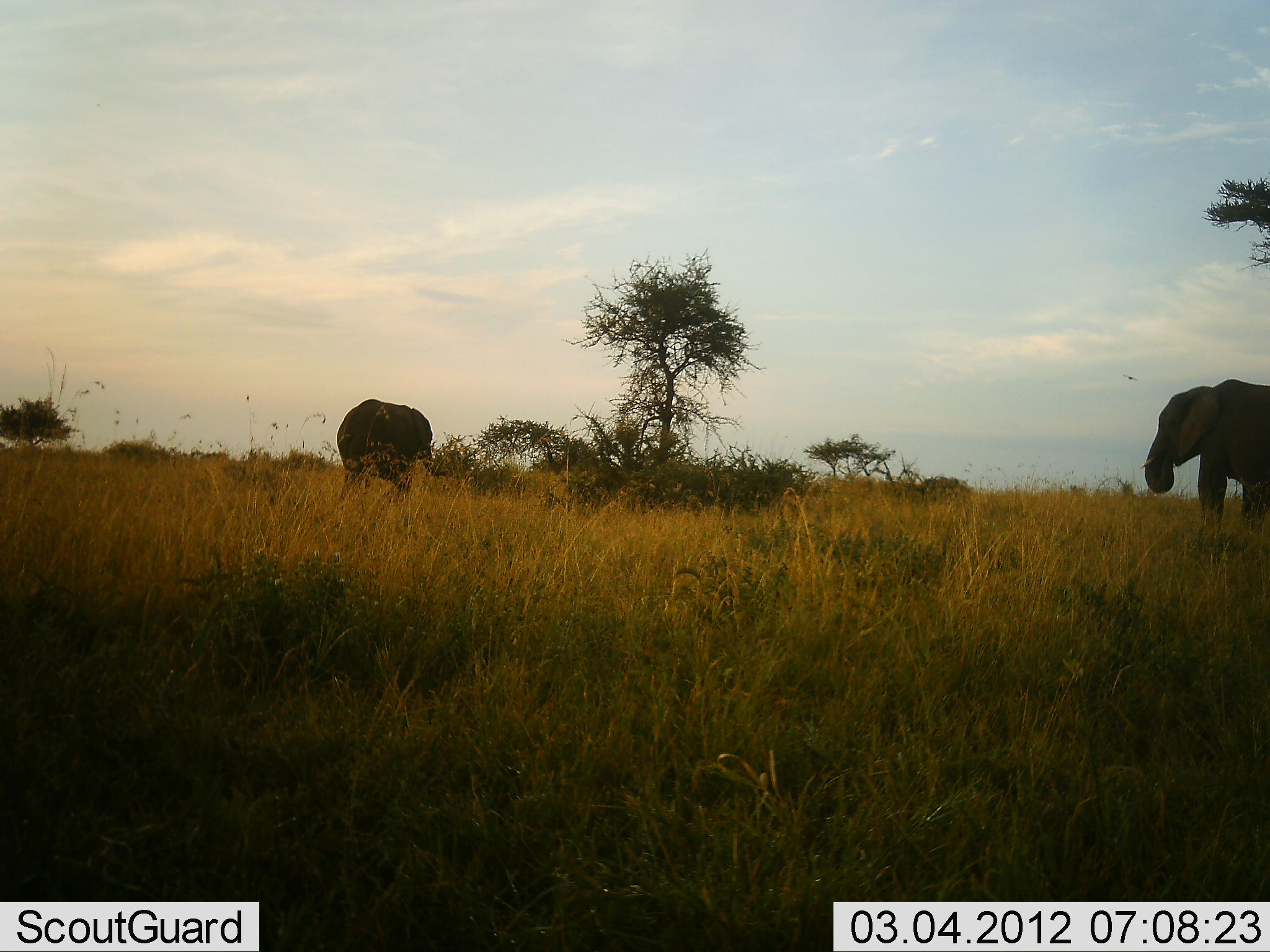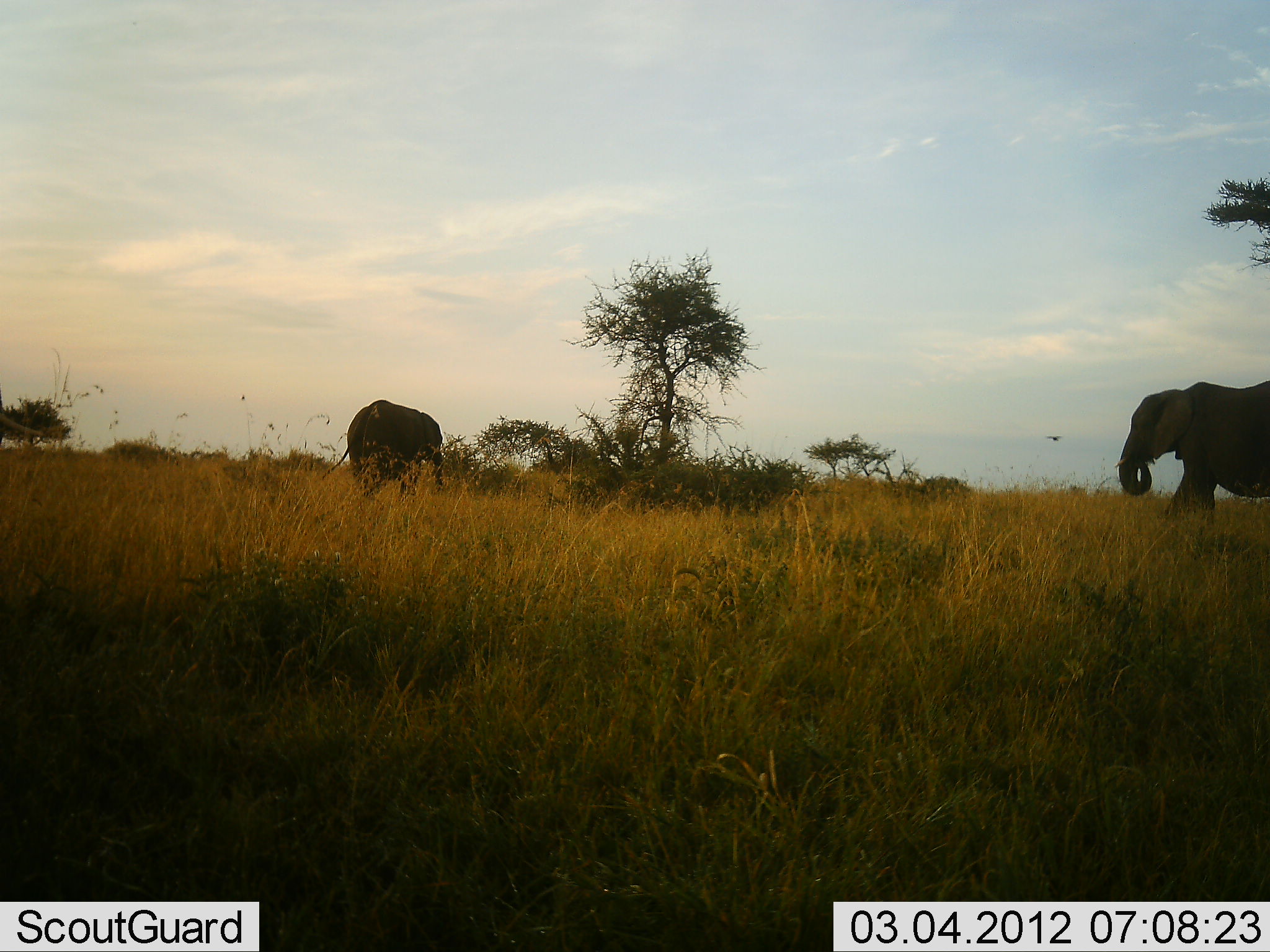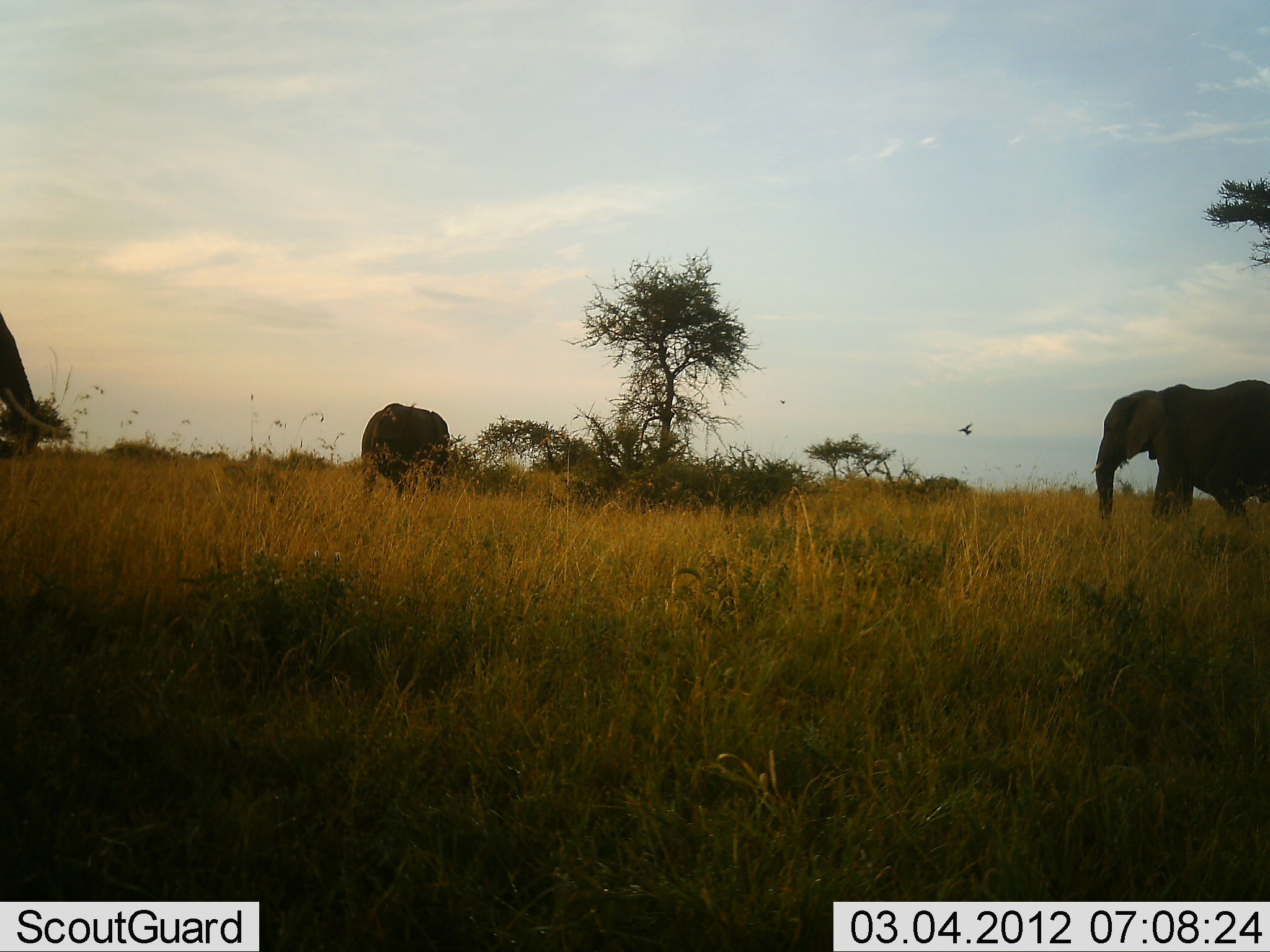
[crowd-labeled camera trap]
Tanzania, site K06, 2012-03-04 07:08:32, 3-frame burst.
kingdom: Animalia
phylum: Chordata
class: Mammalia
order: Proboscidea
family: Elephantidae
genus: Loxodonta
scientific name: Loxodonta africana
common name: african bush elephant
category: elephant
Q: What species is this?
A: Elephant (african bush elephant) (Loxodonta africana).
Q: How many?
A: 3.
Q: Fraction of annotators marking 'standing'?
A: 16%.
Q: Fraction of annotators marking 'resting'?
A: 0%.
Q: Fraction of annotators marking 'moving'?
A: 84%.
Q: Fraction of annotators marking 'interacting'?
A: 0%.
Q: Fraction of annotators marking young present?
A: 5%.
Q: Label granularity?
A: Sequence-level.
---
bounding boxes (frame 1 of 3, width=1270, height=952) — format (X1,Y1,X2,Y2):
animal: (1141,377,1270,539); (332,398,448,511)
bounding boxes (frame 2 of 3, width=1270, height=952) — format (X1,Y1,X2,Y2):
animal: (1110,377,1269,529); (321,398,444,502)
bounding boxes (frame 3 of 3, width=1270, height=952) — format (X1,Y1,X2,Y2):
animal: (1090,378,1270,537); (0,311,73,466); (359,402,449,497)